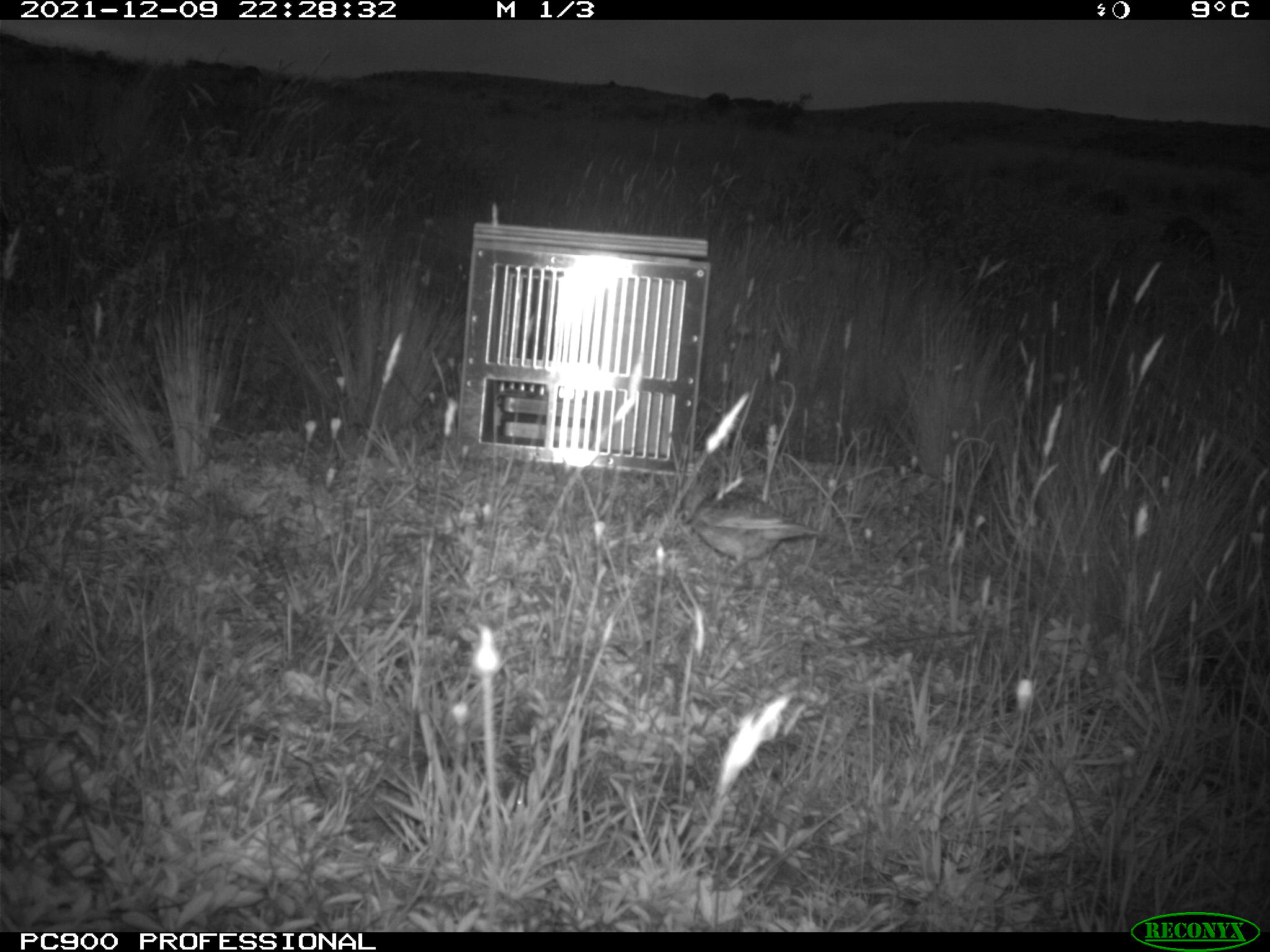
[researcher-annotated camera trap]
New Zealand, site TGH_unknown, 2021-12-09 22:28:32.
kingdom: Animalia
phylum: Chordata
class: Aves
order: Passeriformes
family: Motacillidae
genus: Anthus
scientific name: Anthus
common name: pipit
Pipit (Anthus).